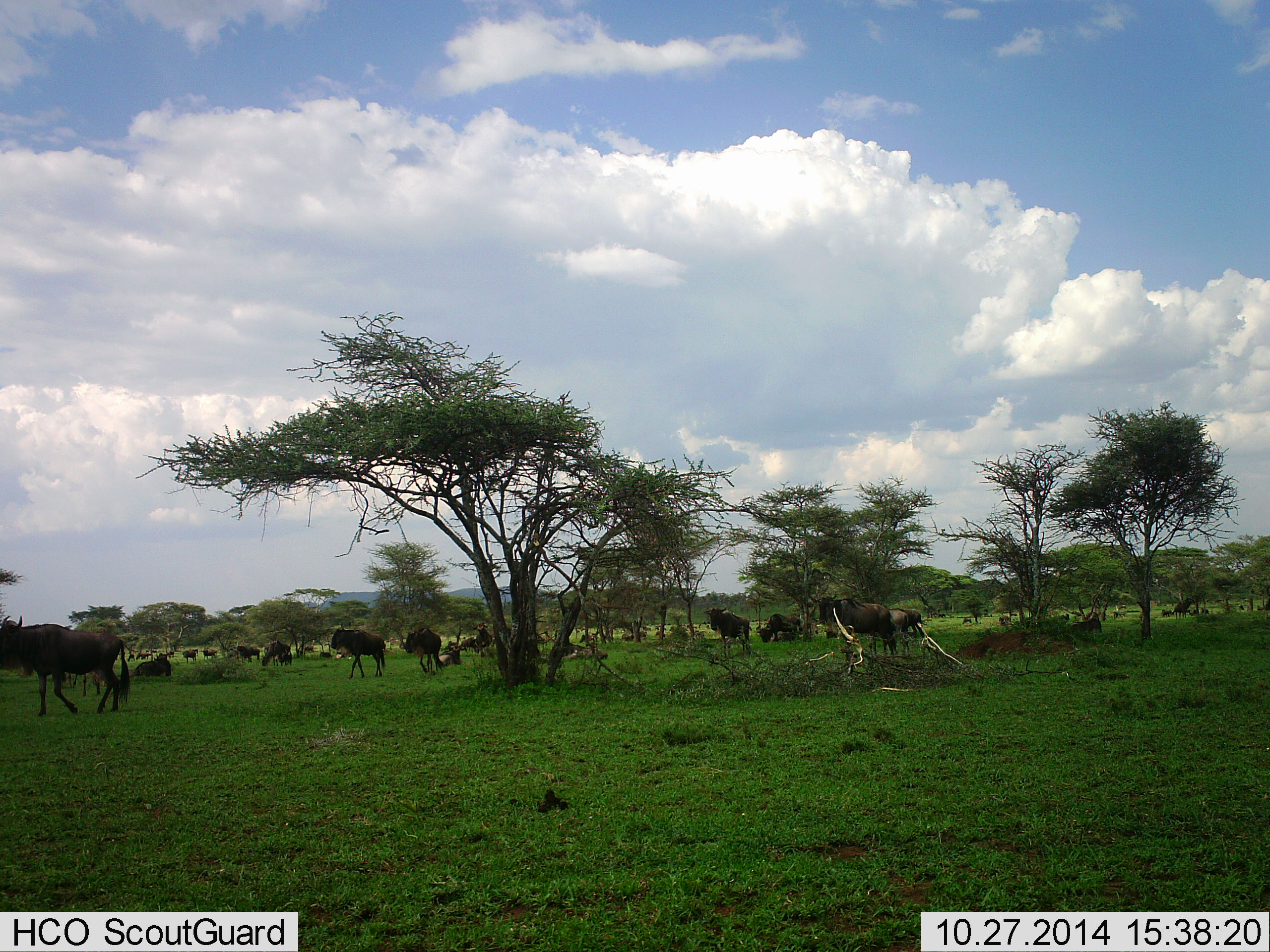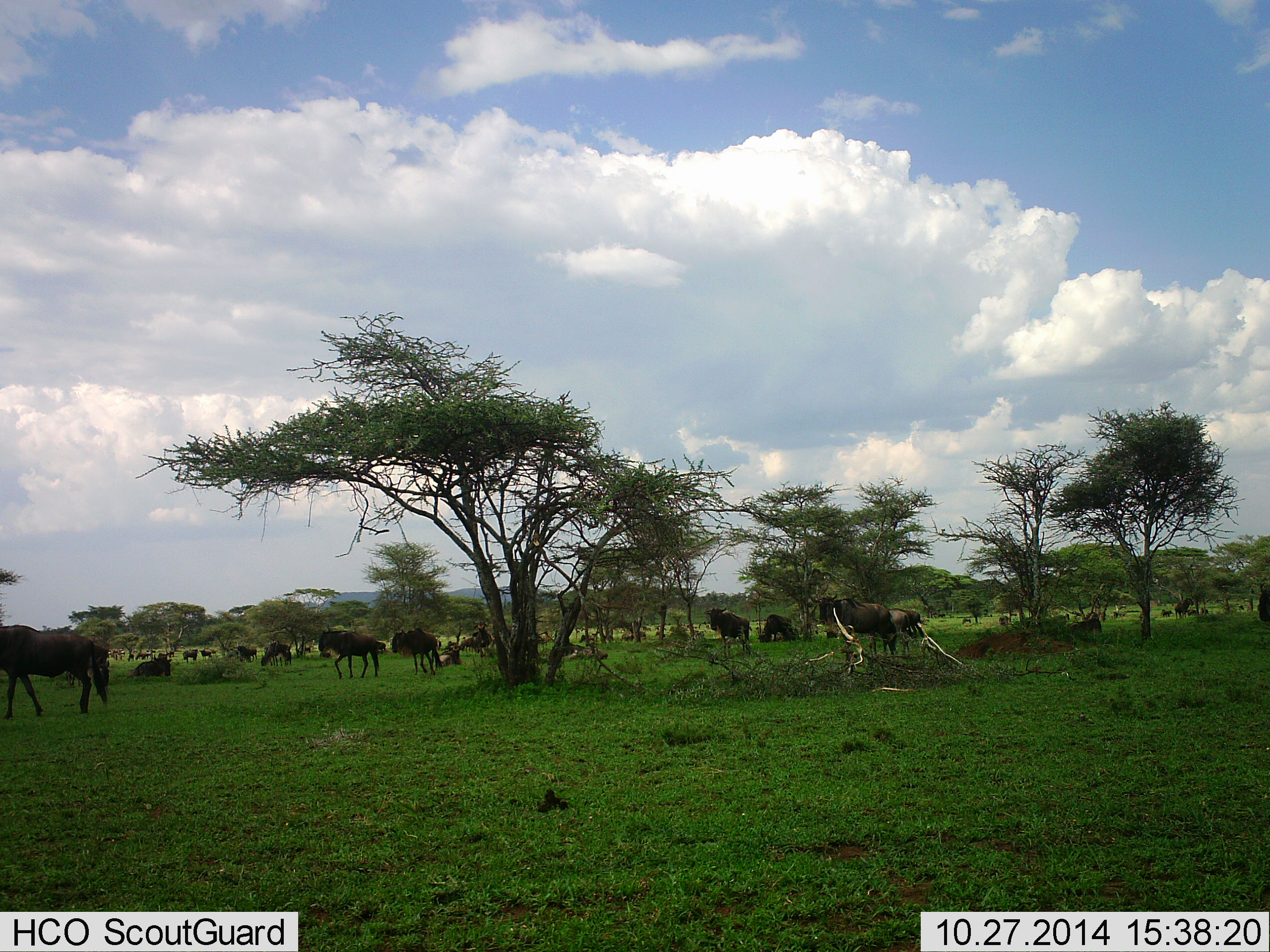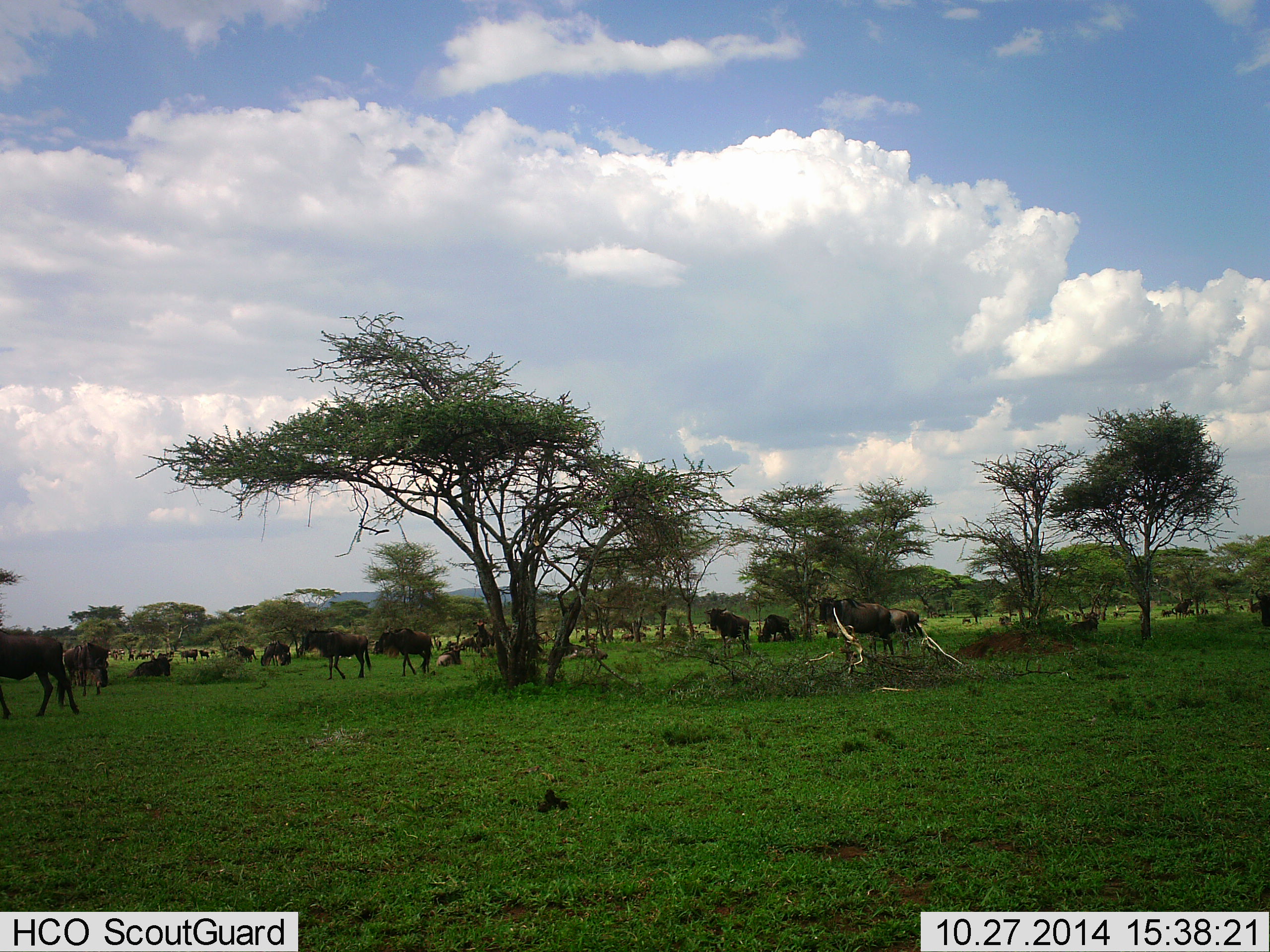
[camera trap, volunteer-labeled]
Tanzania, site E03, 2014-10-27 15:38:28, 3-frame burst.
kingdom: Animalia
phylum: Chordata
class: Mammalia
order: Artiodactyla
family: Bovidae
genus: Connochaetes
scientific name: Connochaetes taurinus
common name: blue wildebeest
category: wildebeest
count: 11-50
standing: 90%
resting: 80%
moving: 90%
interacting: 10%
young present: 0%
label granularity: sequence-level